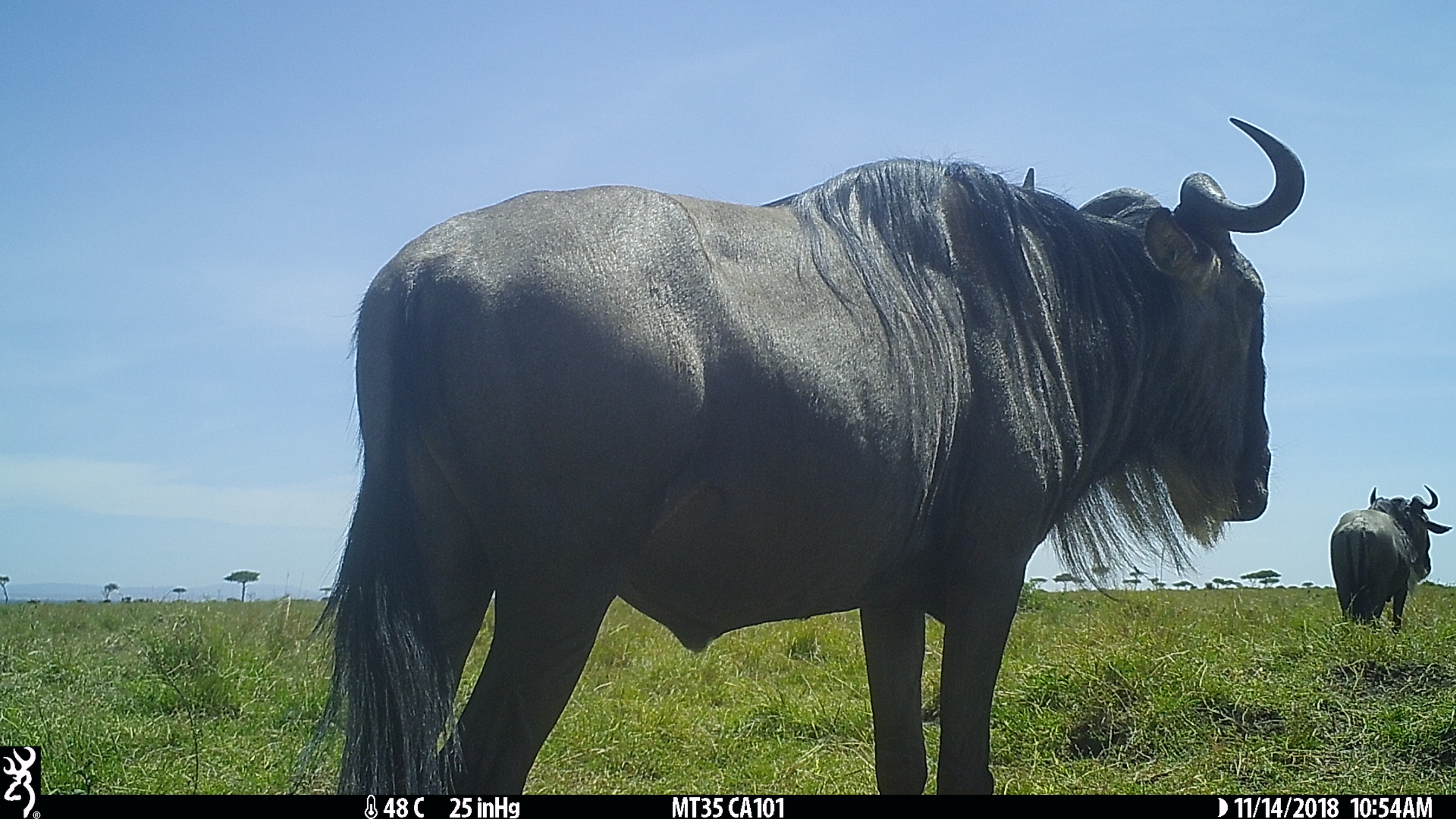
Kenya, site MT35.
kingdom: Animalia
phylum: Chordata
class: Mammalia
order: Artiodactyla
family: Bovidae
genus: Connochaetes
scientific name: Connochaetes taurinus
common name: blue wildebeest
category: wildebeest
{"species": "wildebeest (blue wildebeest) (Connochaetes taurinus)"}